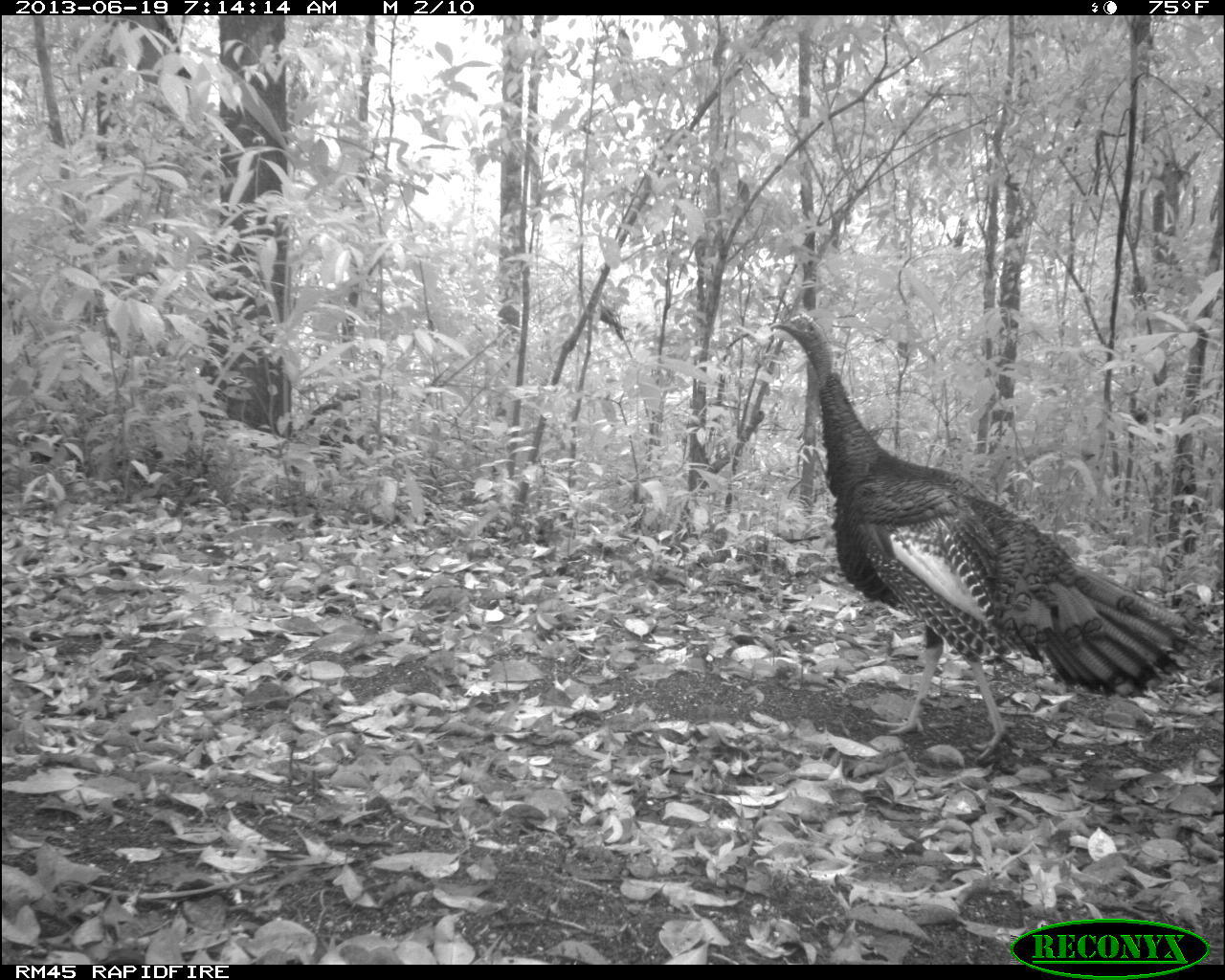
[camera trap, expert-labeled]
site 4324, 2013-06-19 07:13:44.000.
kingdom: Animalia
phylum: Chordata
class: Aves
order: Galliformes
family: Phasianidae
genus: Meleagris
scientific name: Meleagris ocellata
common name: ocellated turkey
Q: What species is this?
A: Meleagris ocellata (ocellated turkey).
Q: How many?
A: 1.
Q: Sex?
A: Female.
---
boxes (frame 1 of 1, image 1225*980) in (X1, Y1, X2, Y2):
meleagris ocellata: (767, 313, 1196, 762)